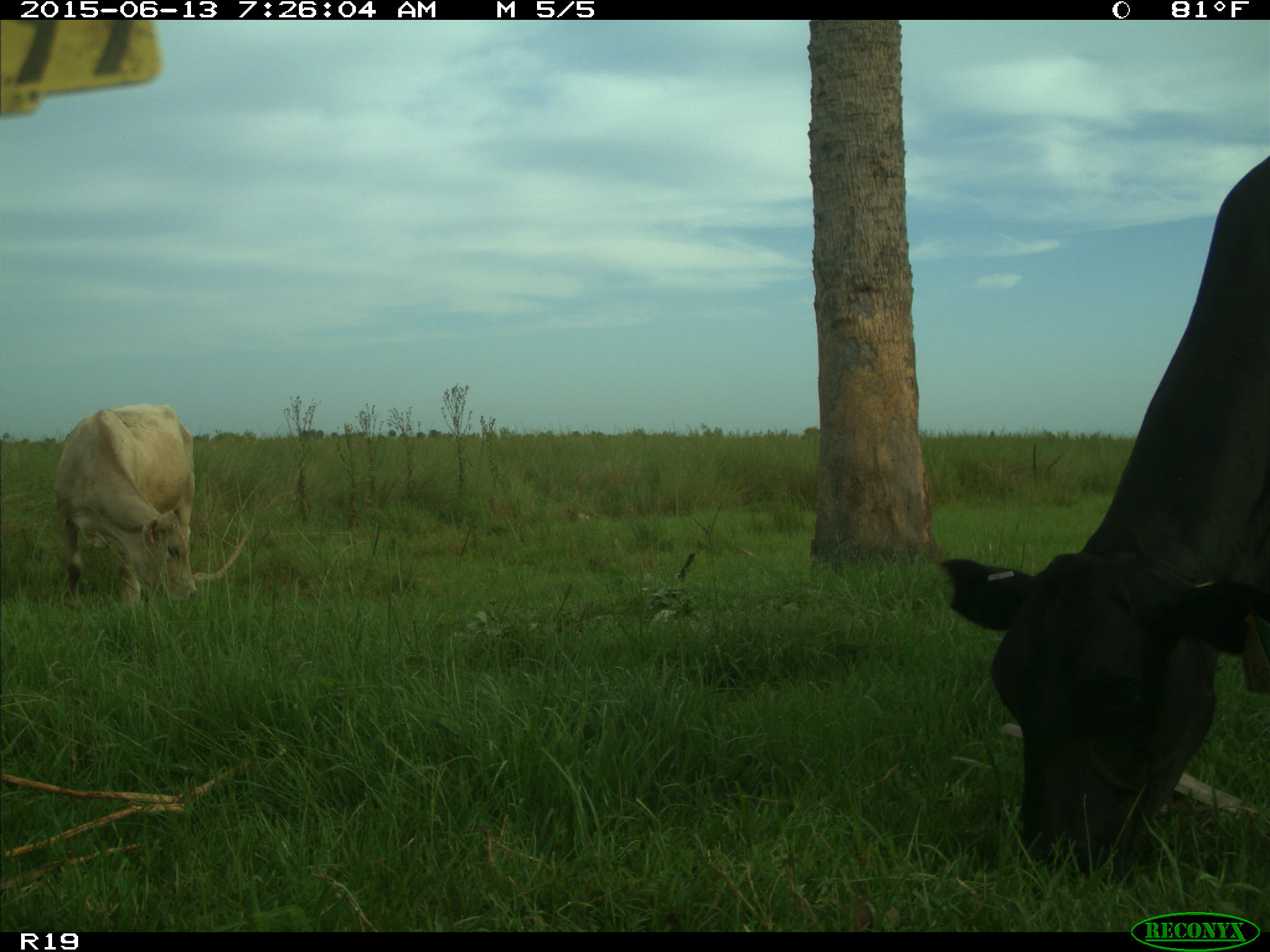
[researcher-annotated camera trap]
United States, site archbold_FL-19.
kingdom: Animalia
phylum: Chordata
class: Mammalia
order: Artiodactyla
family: Bovidae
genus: Bos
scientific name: Bos taurus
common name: domestic cow